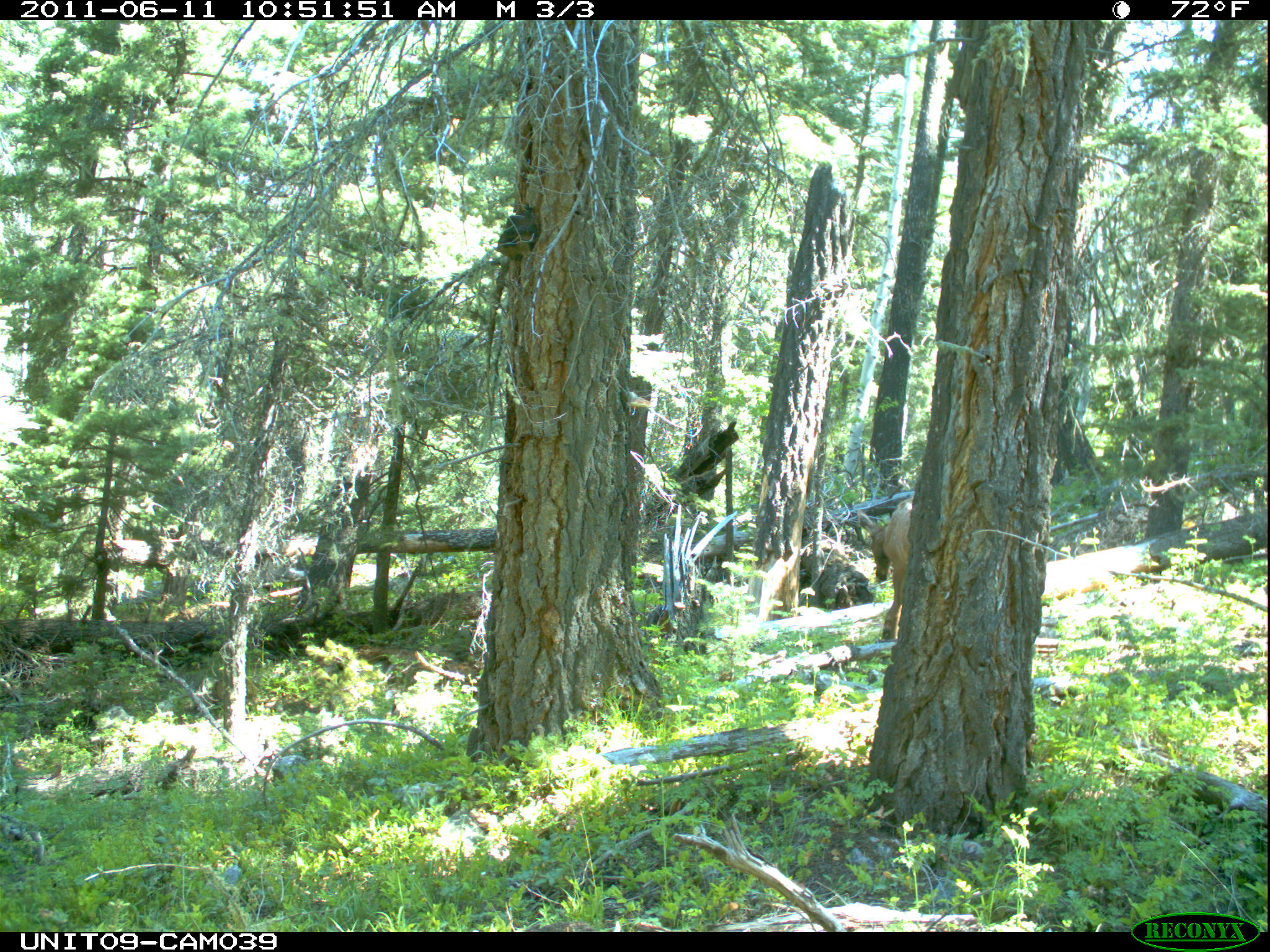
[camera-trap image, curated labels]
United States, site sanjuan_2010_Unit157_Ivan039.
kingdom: Animalia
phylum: Chordata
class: Mammalia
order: Artiodactyla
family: Cervidae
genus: Cervus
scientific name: Cervus elaphus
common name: red deer